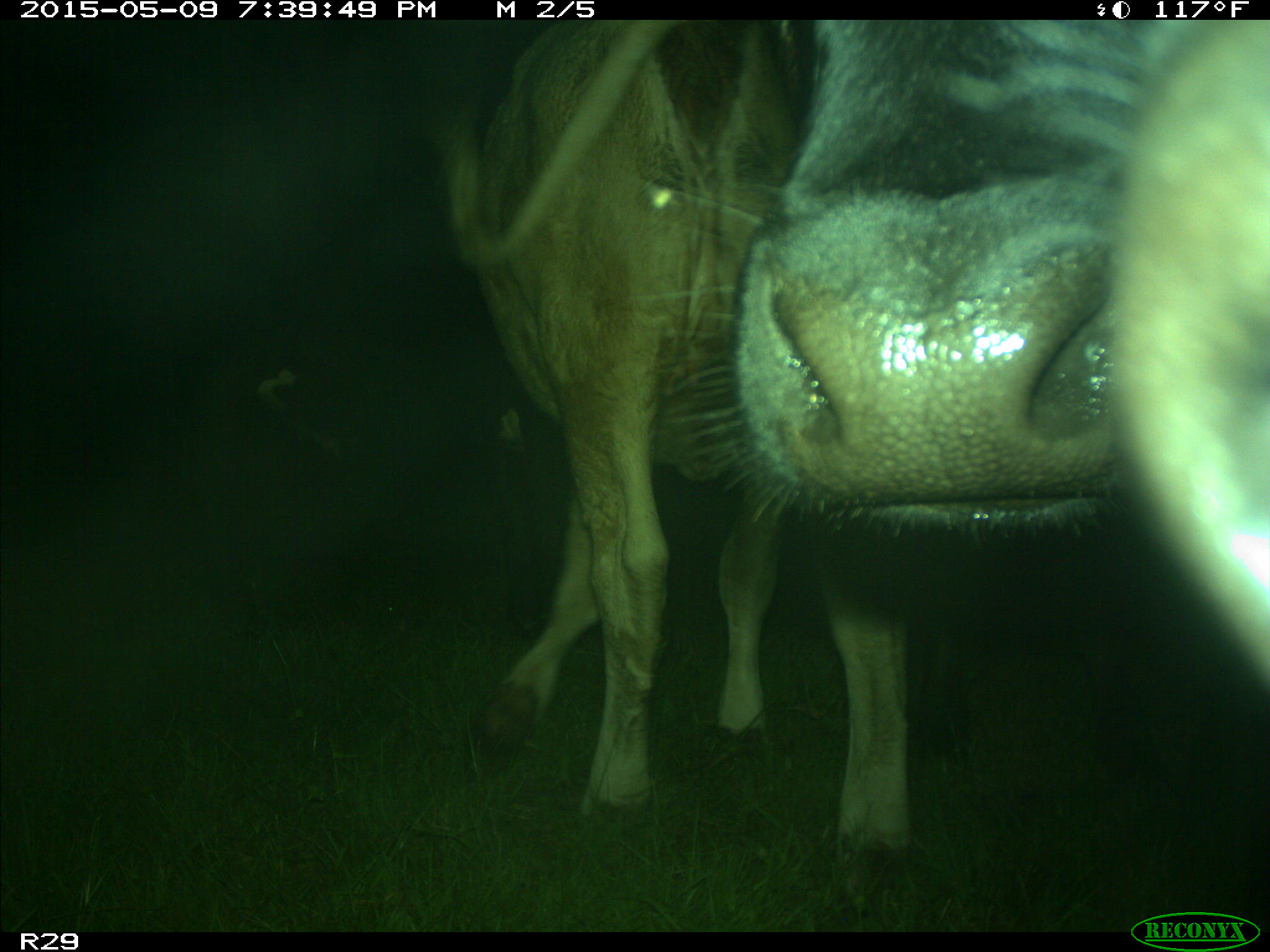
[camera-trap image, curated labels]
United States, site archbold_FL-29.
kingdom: Animalia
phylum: Chordata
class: Mammalia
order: Artiodactyla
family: Bovidae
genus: Bos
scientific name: Bos taurus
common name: domestic cow